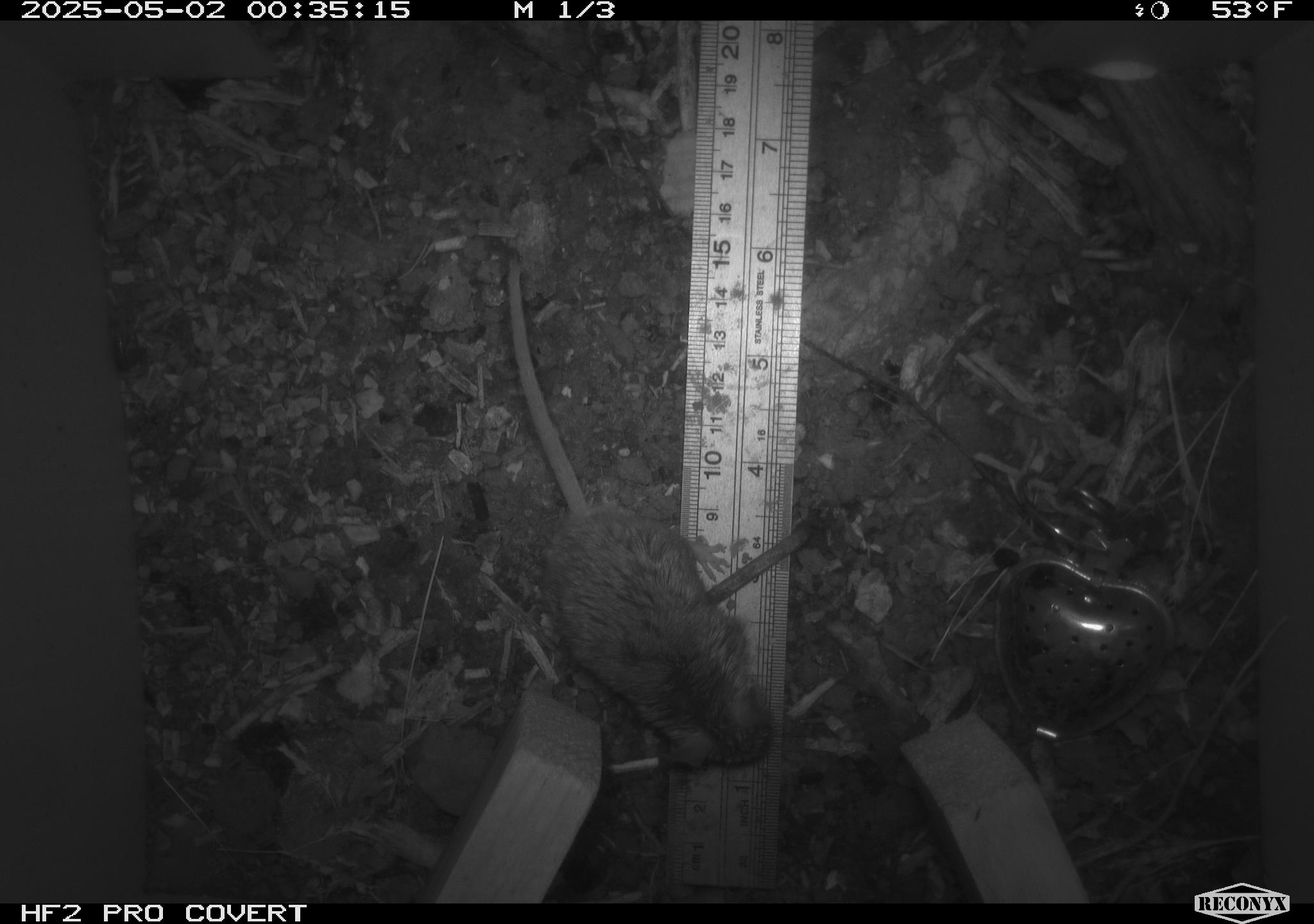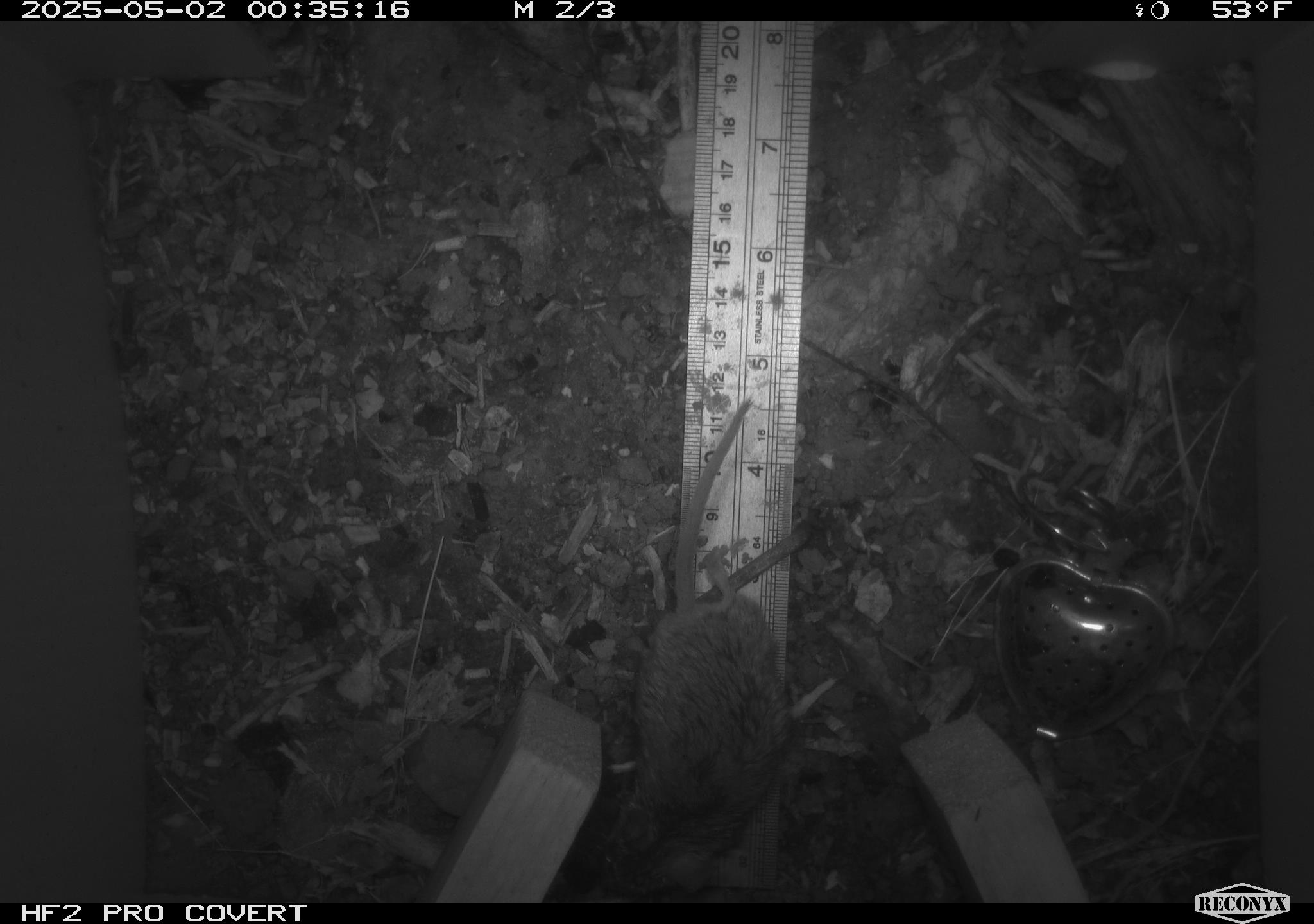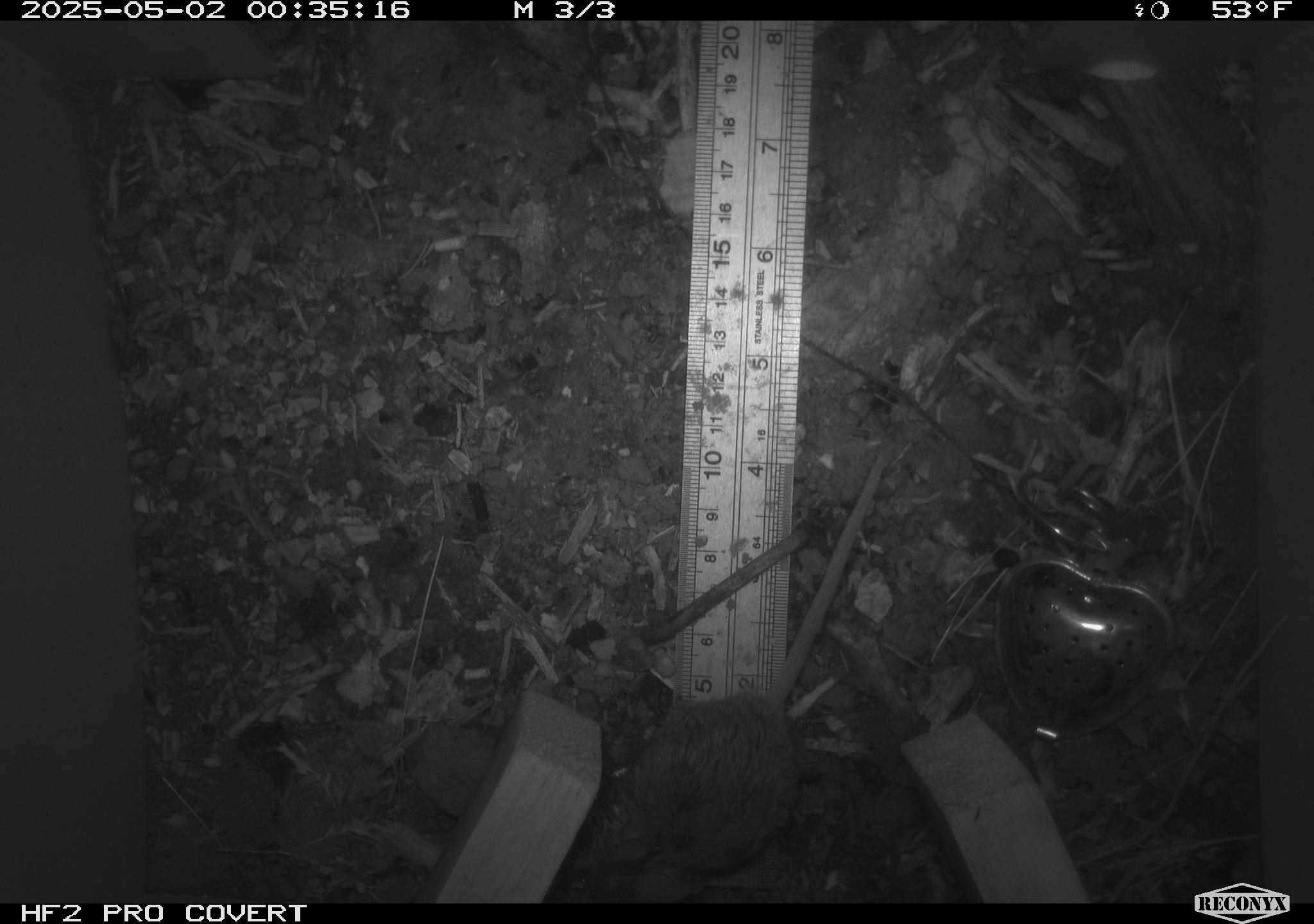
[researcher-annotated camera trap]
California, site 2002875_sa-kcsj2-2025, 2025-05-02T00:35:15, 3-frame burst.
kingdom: Animalia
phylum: Chordata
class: Mammalia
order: Rodentia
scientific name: Rodentia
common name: rodent